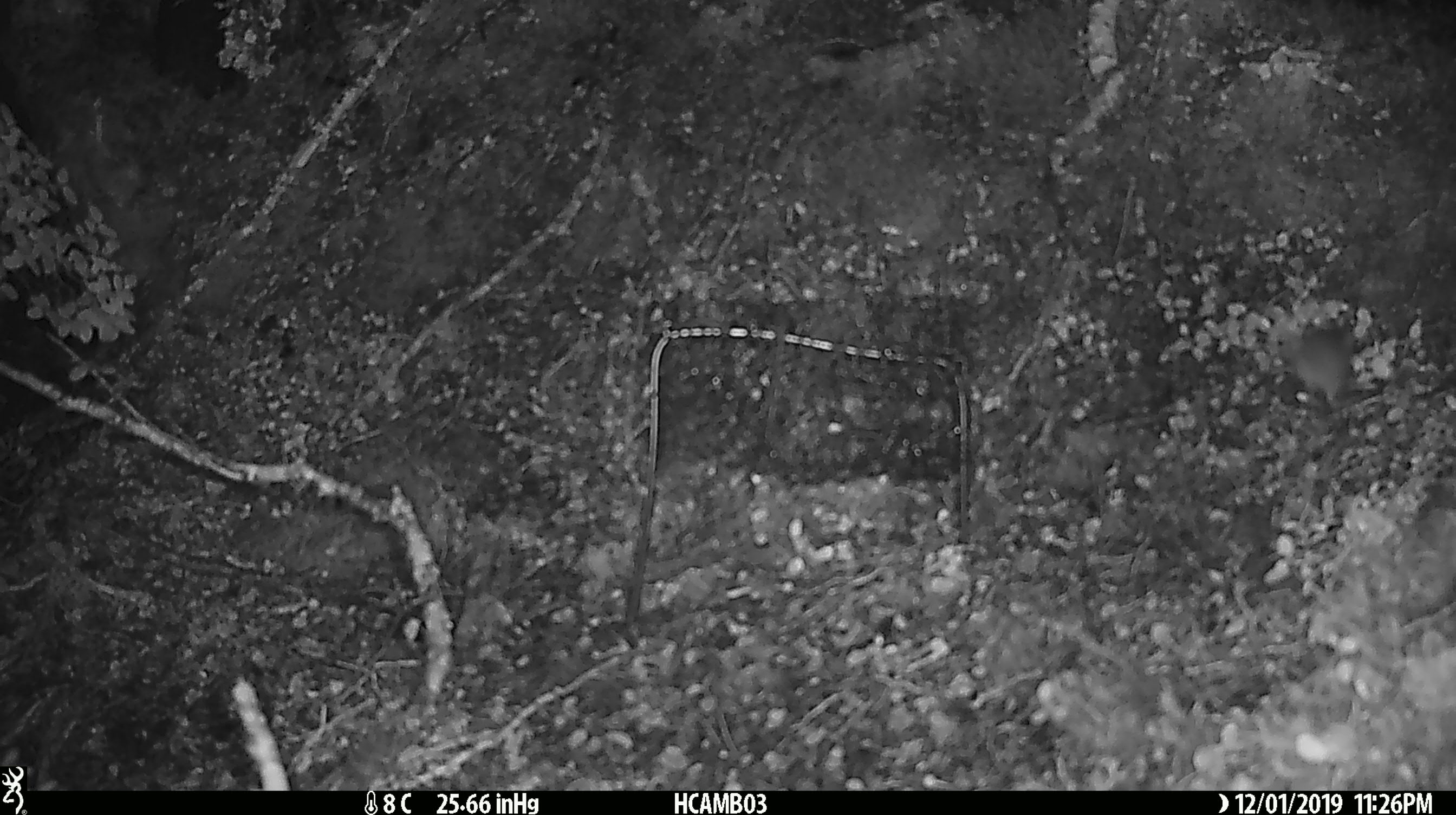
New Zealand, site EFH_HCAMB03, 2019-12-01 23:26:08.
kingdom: Animalia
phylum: Chordata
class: Mammalia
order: Rodentia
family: Muridae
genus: Mus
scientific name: Mus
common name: mouse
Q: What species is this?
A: Mouse (Mus).